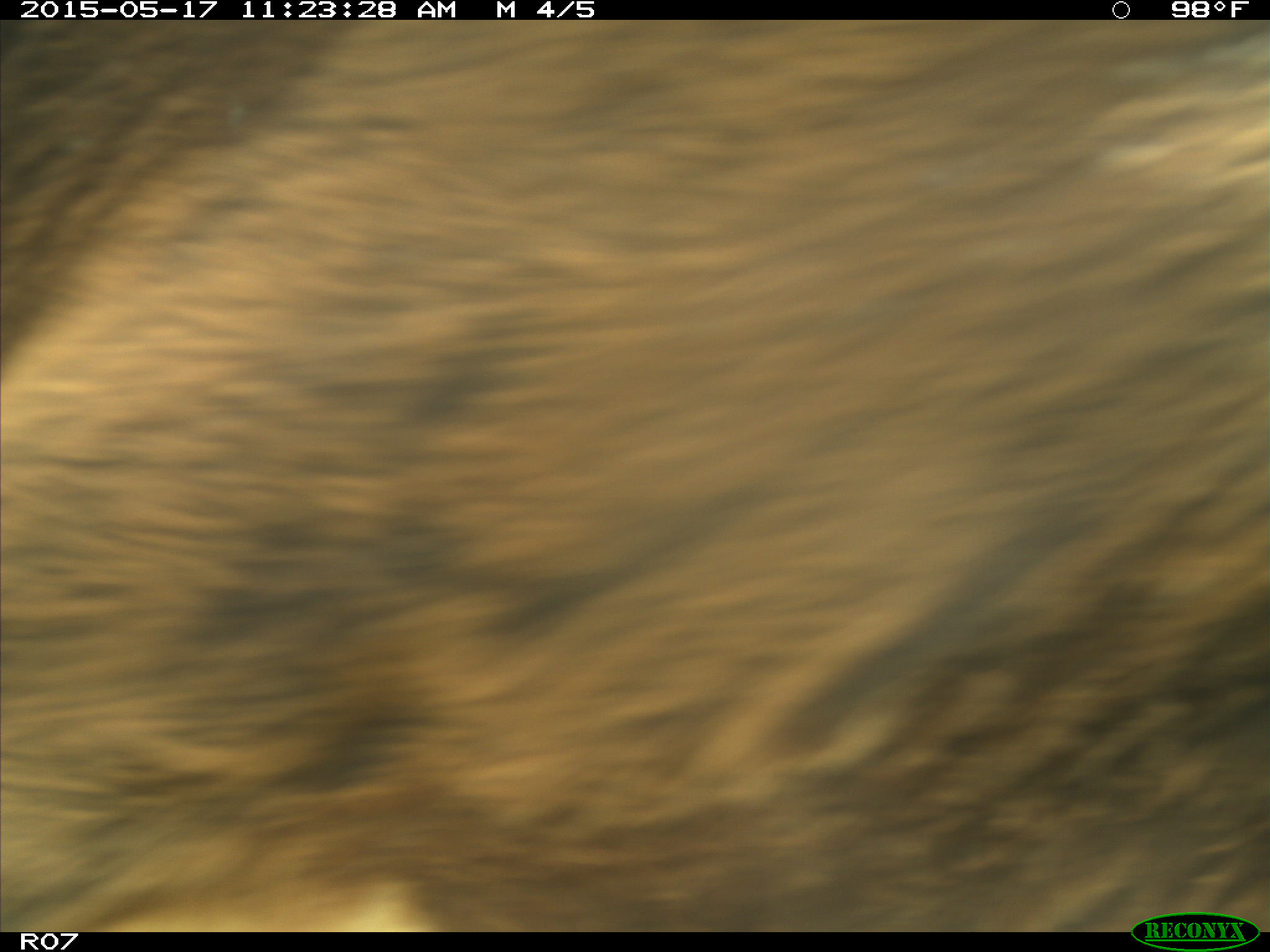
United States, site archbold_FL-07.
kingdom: Animalia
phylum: Chordata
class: Mammalia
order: Artiodactyla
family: Bovidae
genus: Bos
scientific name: Bos taurus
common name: domestic cow